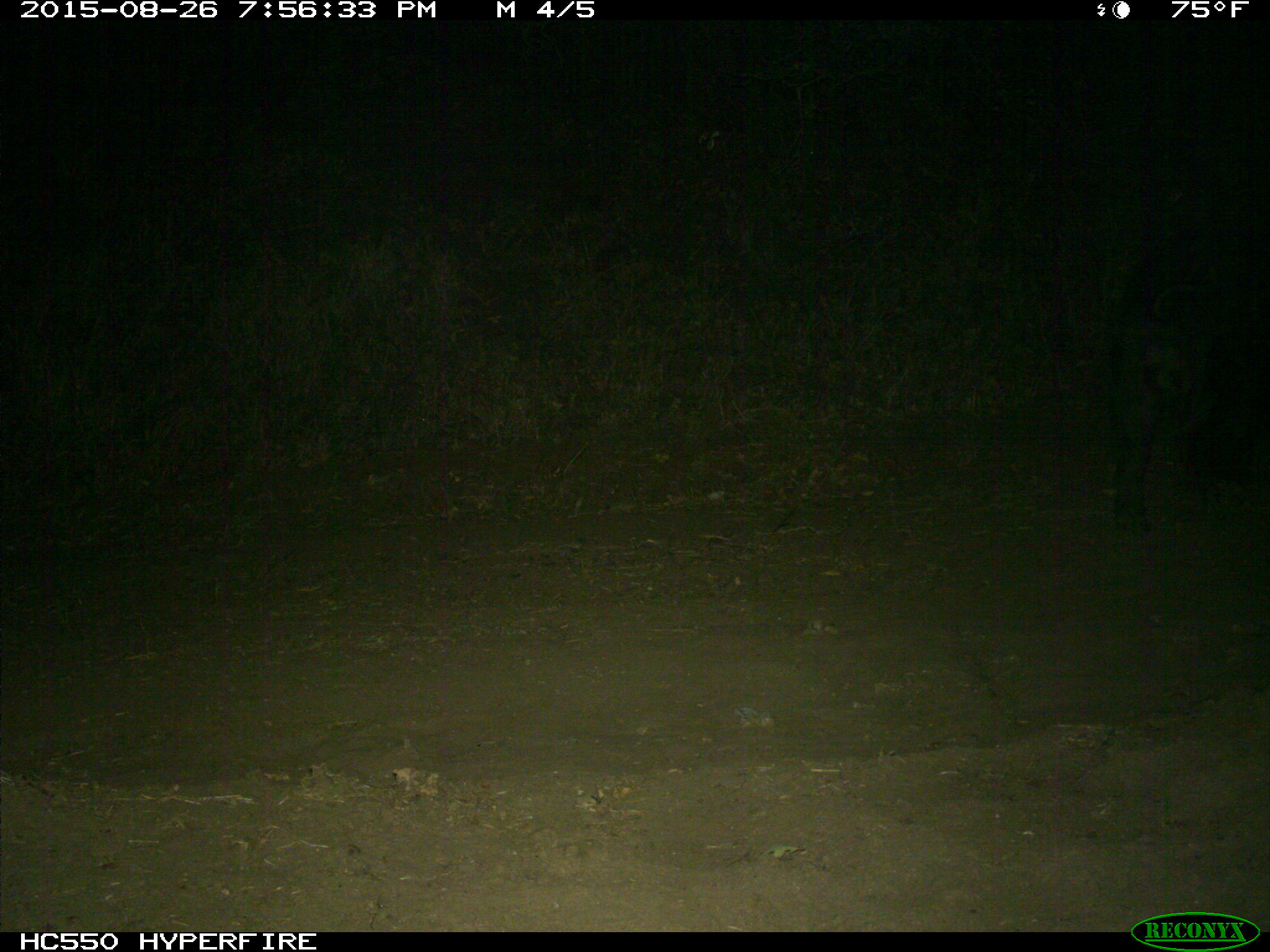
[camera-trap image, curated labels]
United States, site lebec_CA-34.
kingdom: Animalia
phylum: Chordata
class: Mammalia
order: Artiodactyla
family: Suidae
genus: Sus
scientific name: Sus scrofa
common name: wild boar